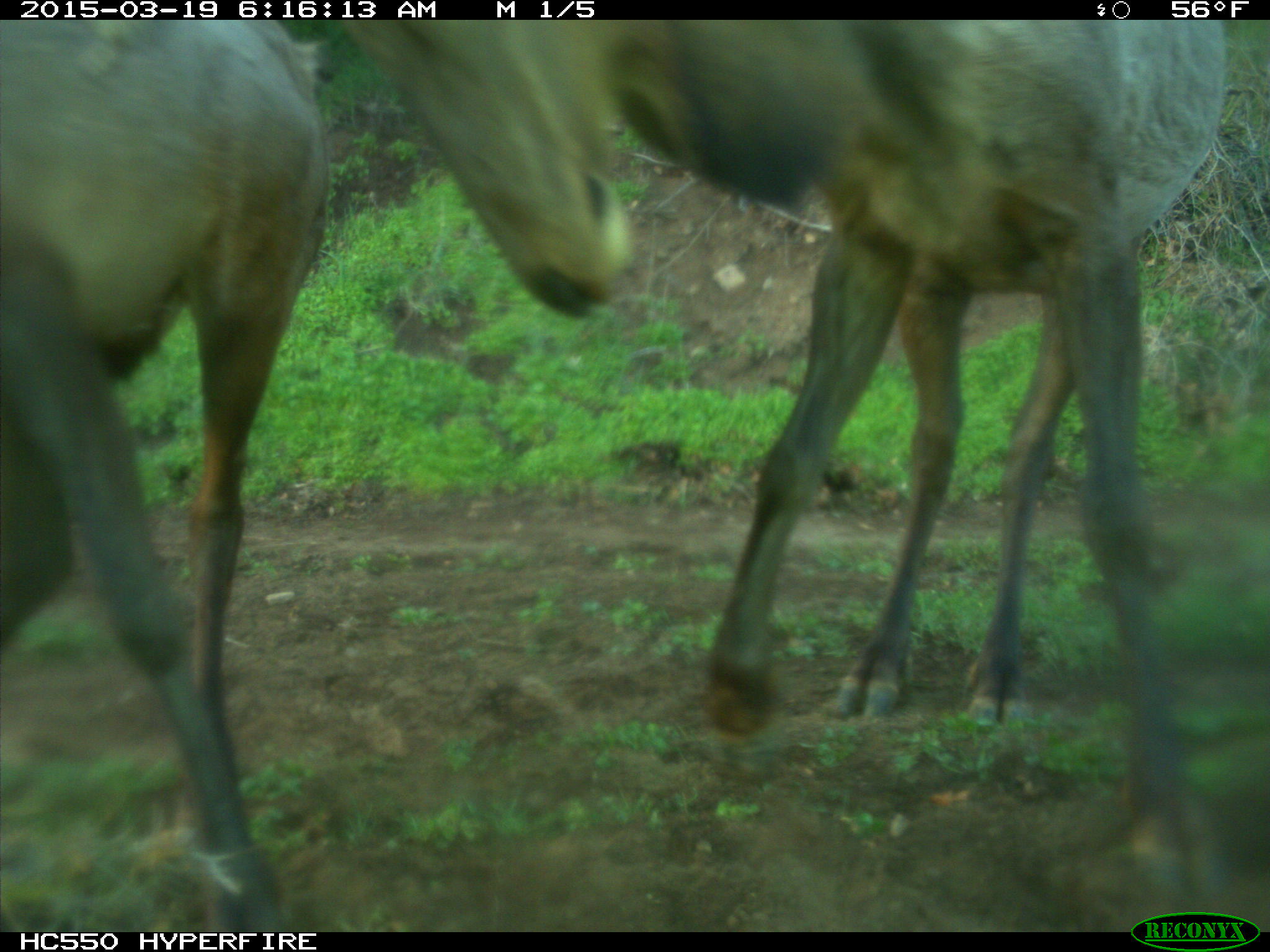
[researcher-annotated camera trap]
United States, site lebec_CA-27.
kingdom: Animalia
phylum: Chordata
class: Mammalia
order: Artiodactyla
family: Cervidae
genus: Cervus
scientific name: Cervus canadensis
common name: elk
Cervus canadensis (elk).